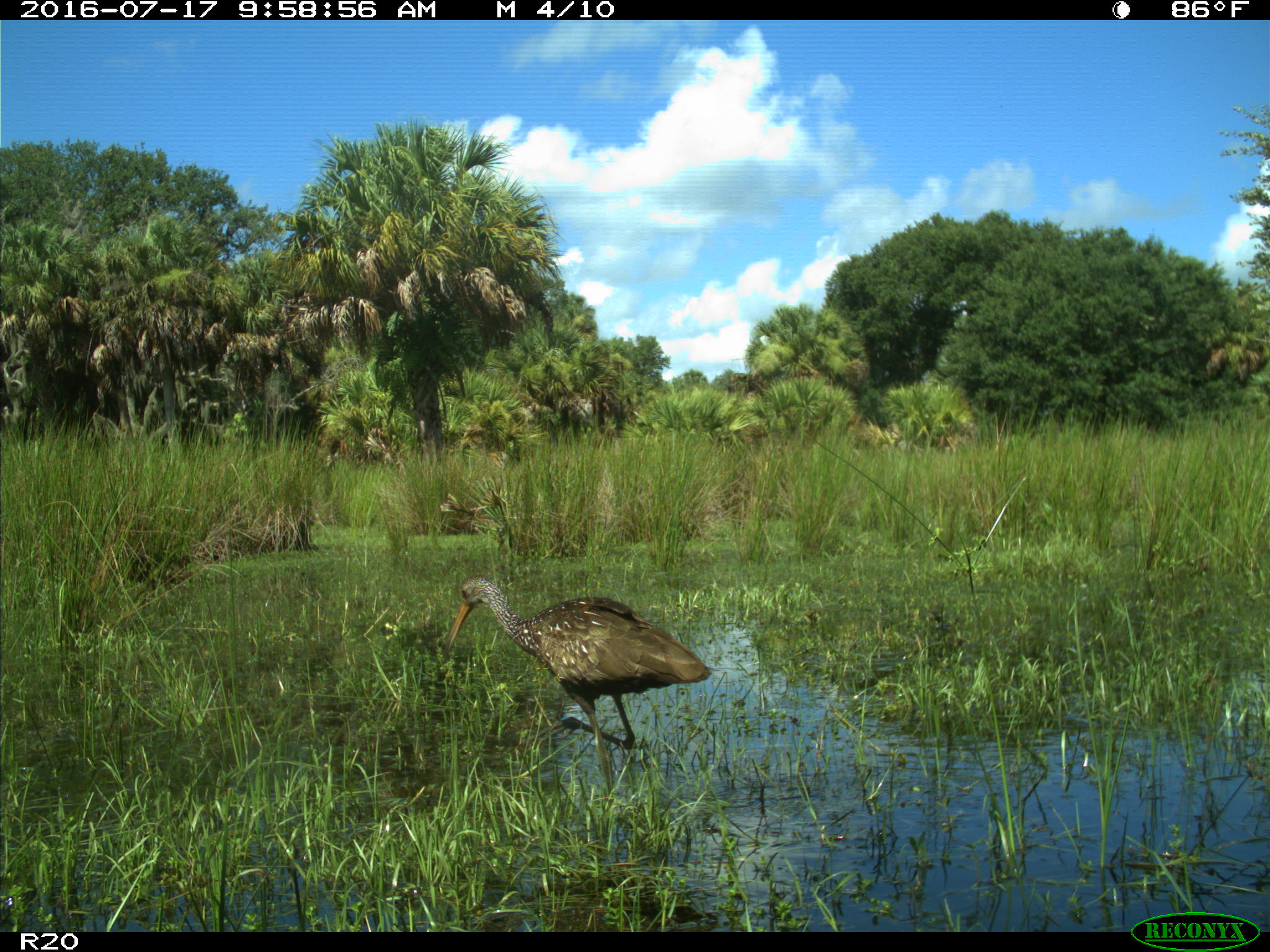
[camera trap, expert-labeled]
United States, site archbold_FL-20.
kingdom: Animalia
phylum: Chordata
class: Aves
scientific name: Aves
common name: birds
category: unidentified bird